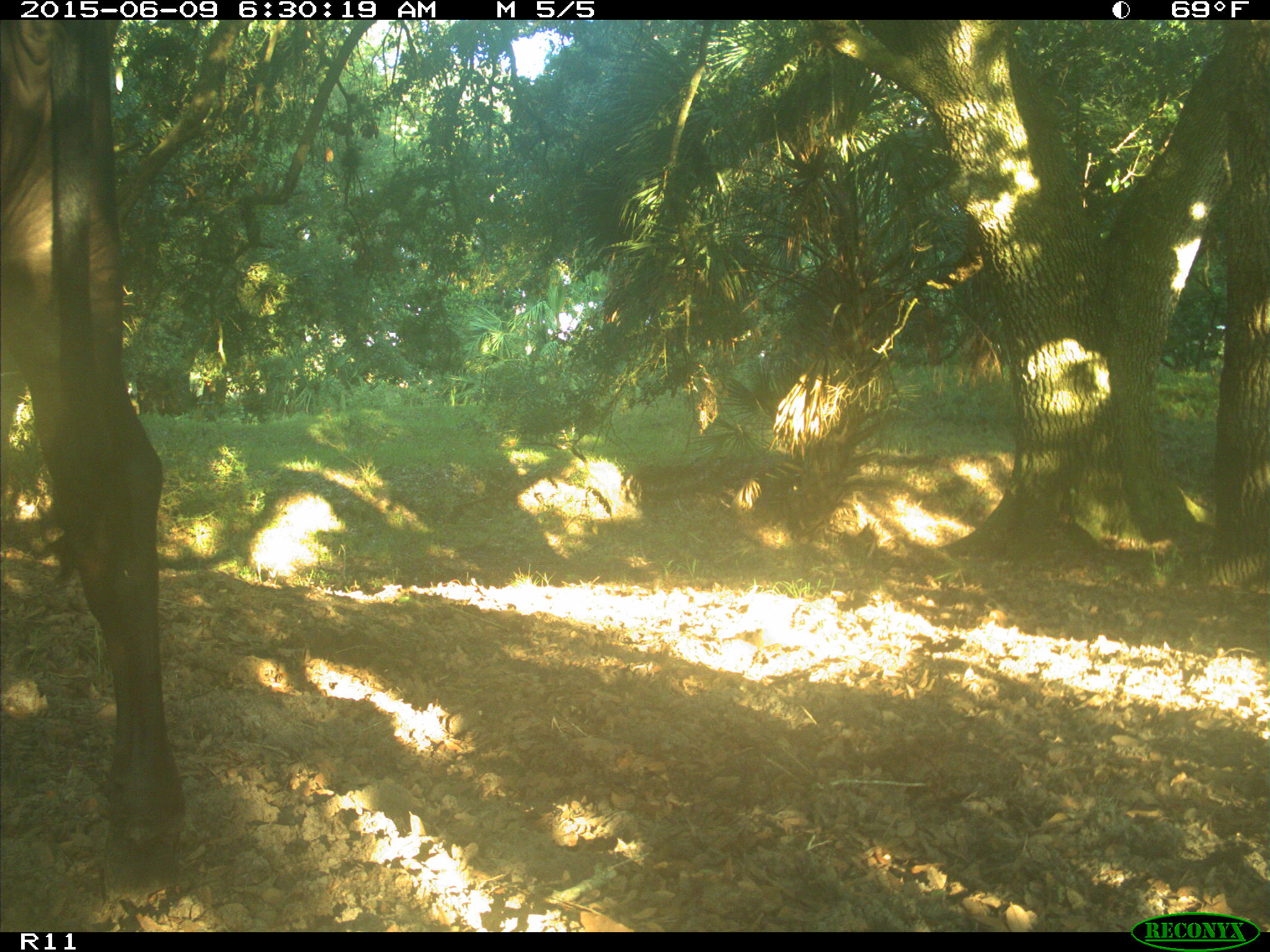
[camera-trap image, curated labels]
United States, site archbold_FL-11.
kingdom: Animalia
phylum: Chordata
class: Mammalia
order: Artiodactyla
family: Bovidae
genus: Bos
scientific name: Bos taurus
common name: domestic cow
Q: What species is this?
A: Bos taurus (domestic cow).